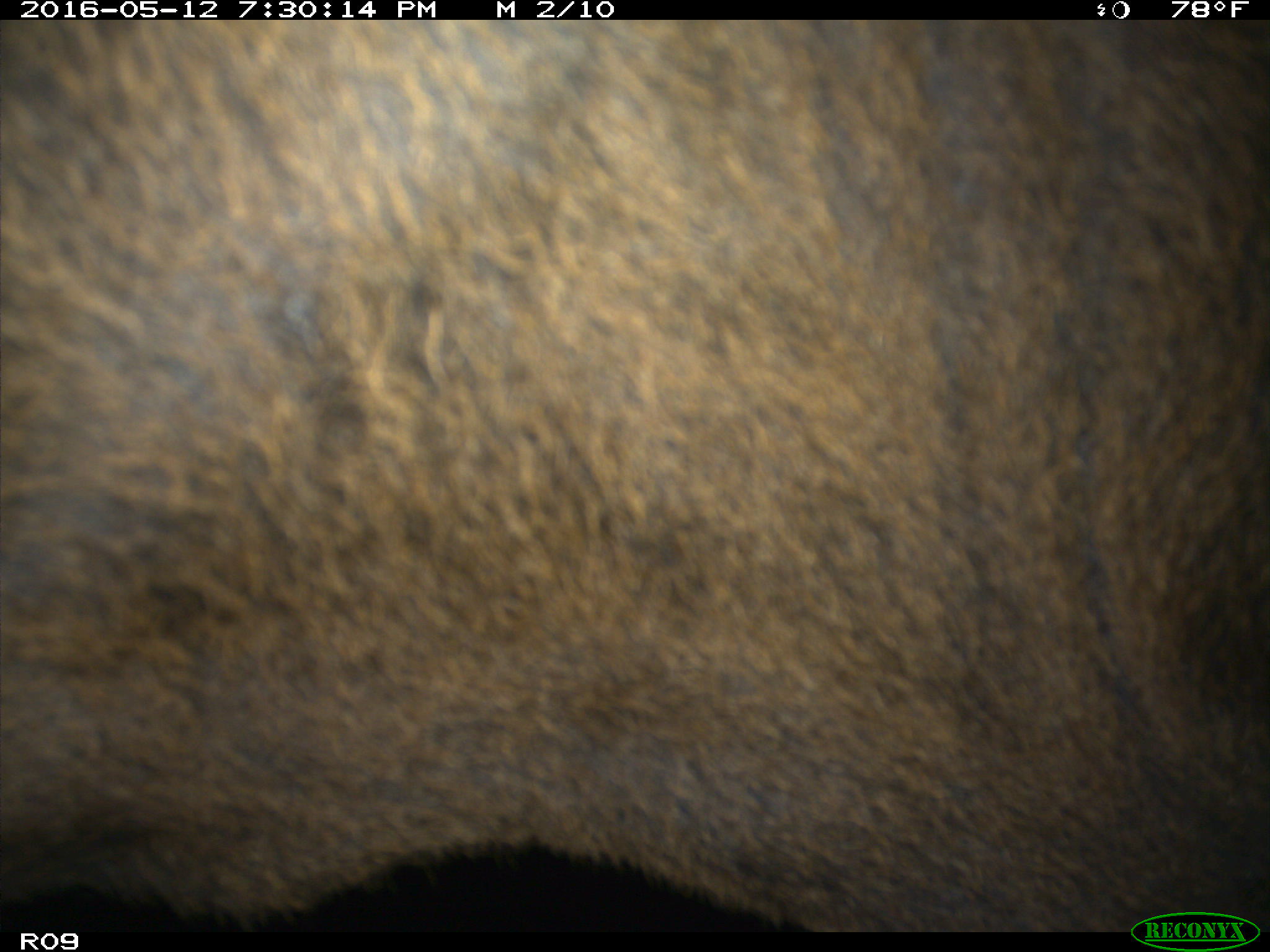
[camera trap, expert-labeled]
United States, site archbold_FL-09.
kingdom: Animalia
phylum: Chordata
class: Mammalia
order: Artiodactyla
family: Bovidae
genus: Bos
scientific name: Bos taurus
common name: domestic cow